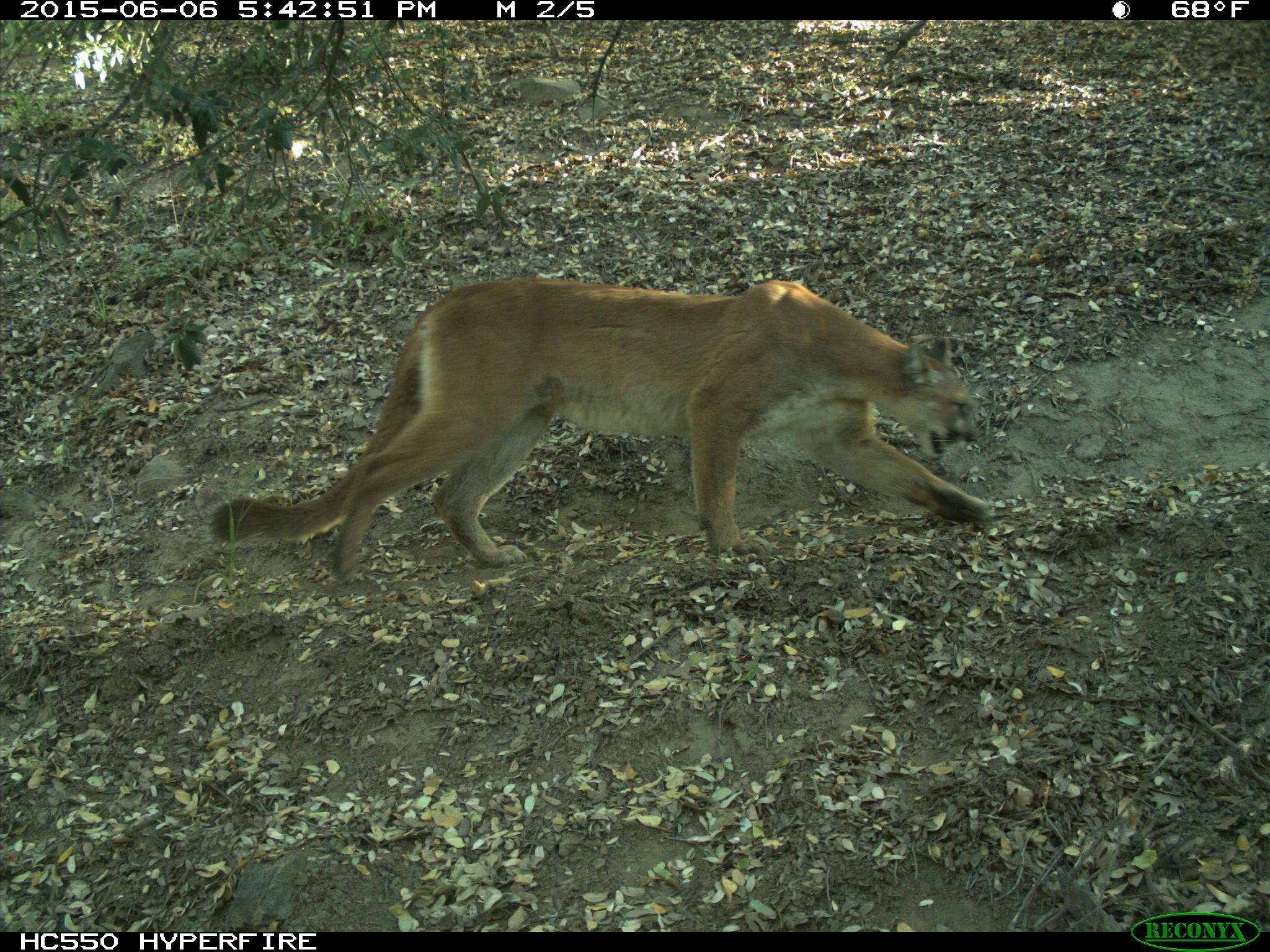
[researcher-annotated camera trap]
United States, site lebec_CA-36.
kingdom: Animalia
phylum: Chordata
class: Mammalia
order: Carnivora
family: Felidae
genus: Puma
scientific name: Puma concolor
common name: mountain lion